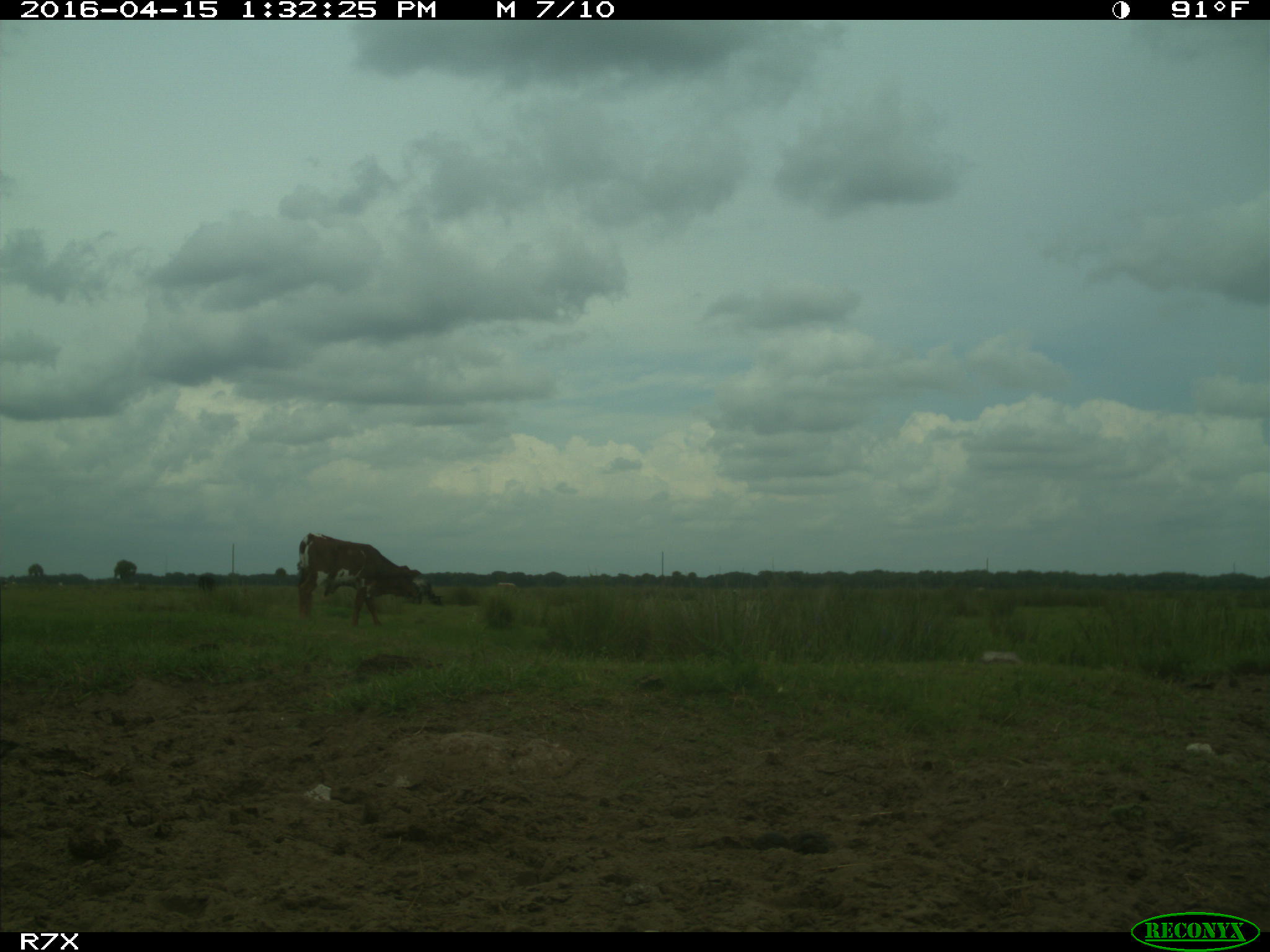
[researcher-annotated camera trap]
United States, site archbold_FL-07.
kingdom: Animalia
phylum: Chordata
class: Mammalia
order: Artiodactyla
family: Bovidae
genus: Bos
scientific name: Bos taurus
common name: domestic cow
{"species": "Bos taurus (domestic cow)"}